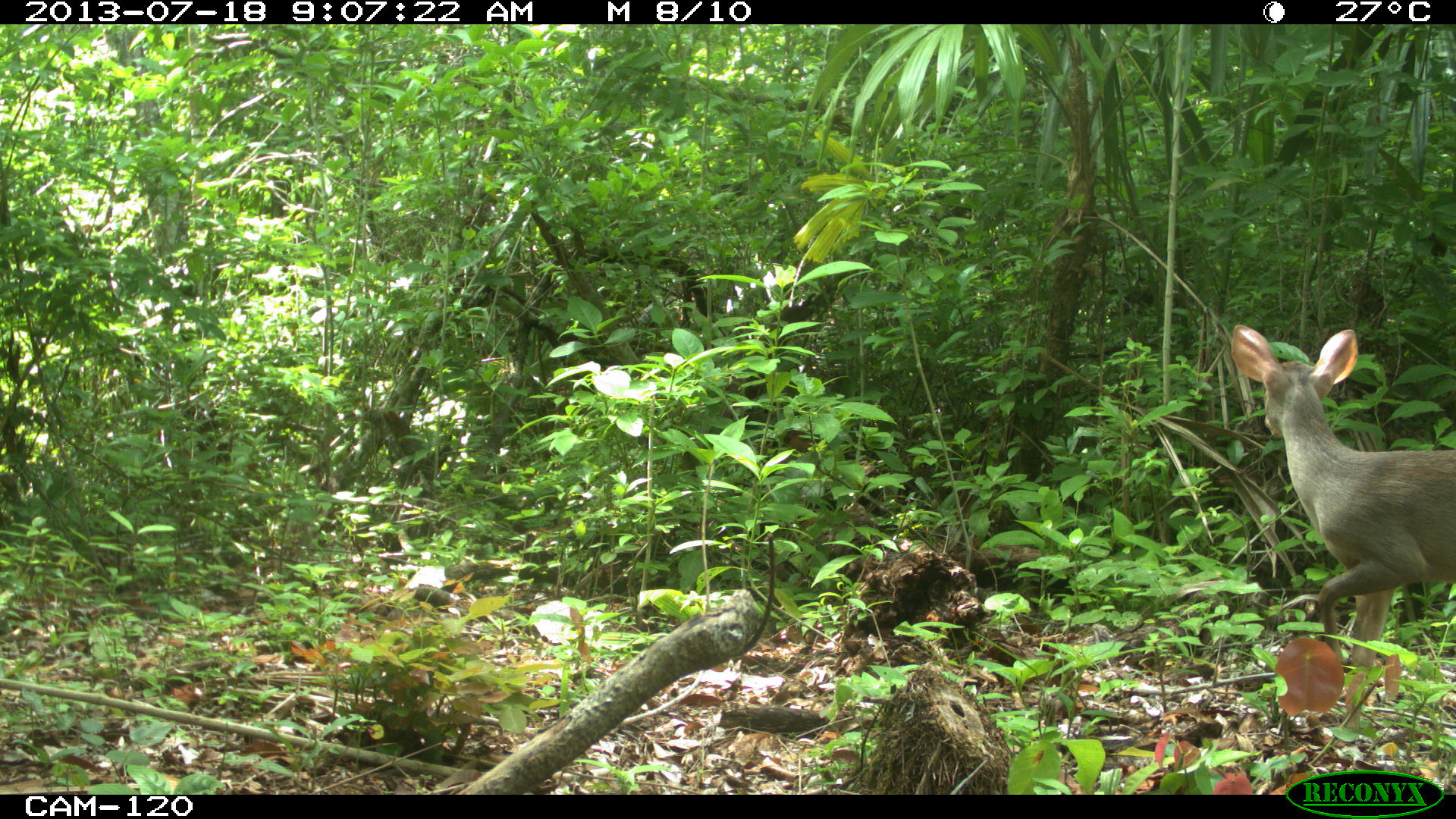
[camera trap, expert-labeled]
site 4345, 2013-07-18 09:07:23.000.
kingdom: Animalia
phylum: Chordata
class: Mammalia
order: Artiodactyla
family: Cervidae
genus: Odocoileus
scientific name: Odocoileus virginianus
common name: white-tailed deer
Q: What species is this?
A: Odocoileus virginianus (white-tailed deer).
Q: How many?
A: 1.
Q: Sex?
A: Female.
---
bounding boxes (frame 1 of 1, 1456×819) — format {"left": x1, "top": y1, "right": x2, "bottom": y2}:
odocoileus virginianus: {"left": 1228, "top": 323, "right": 1456, "bottom": 745}